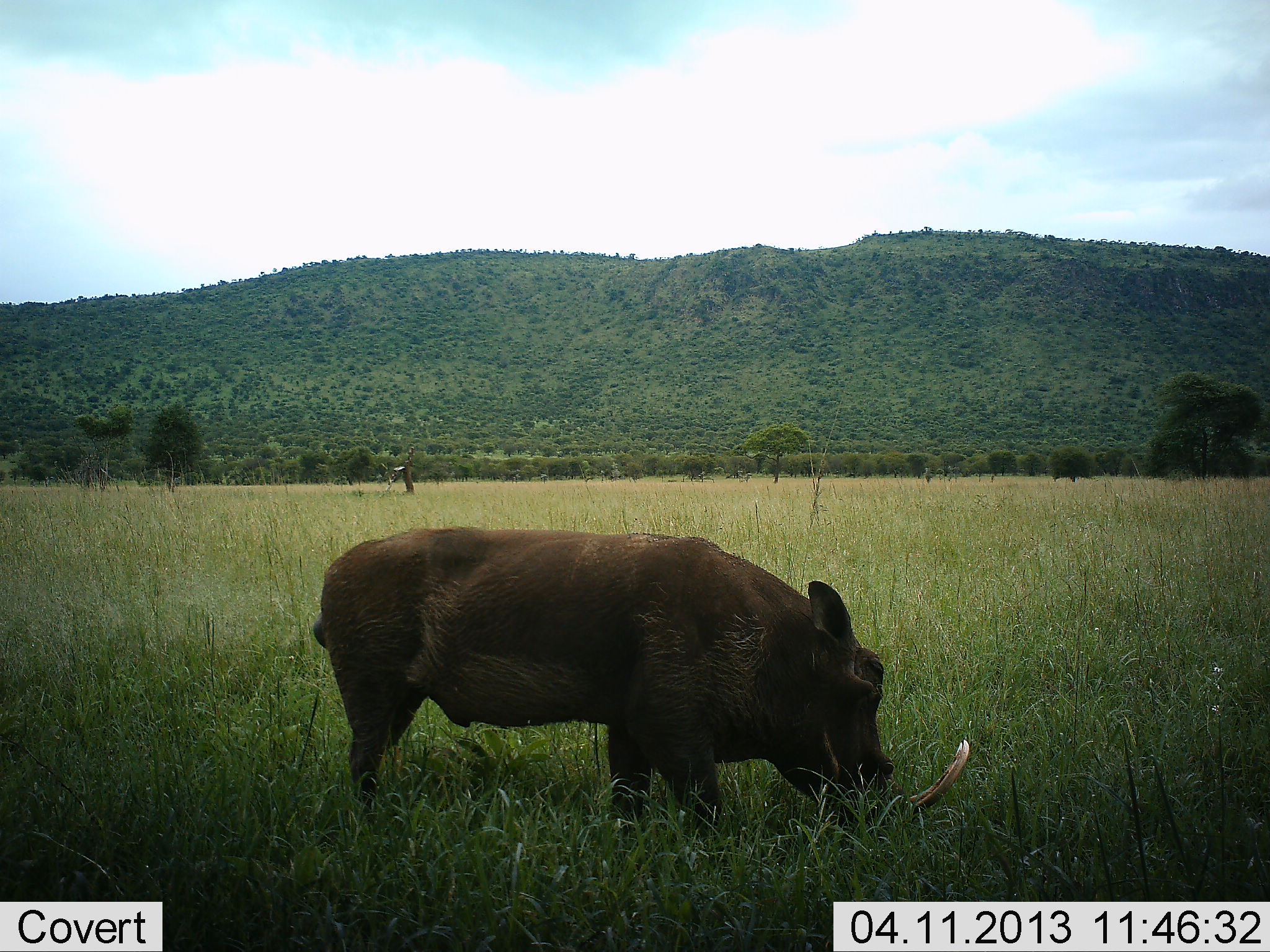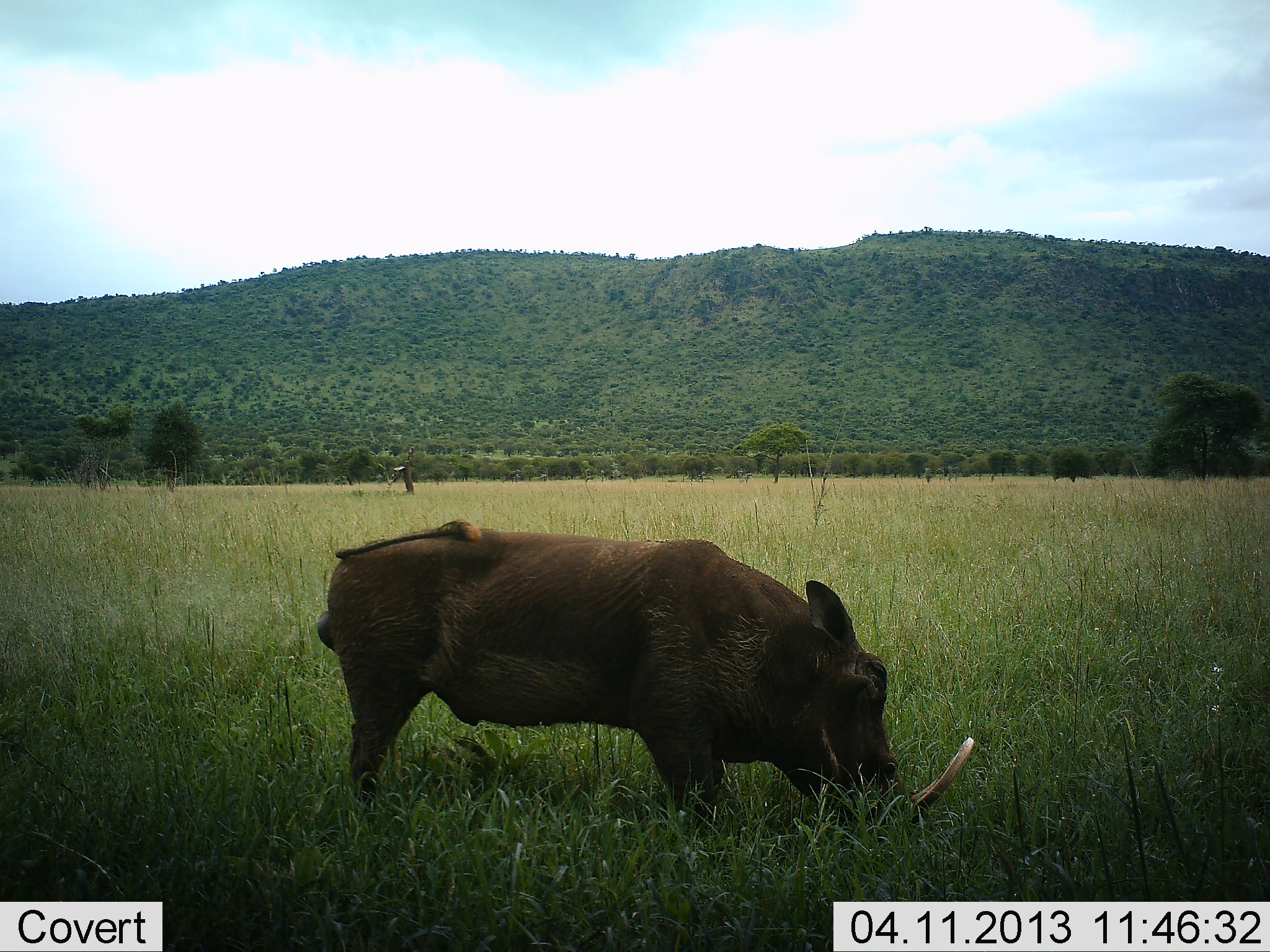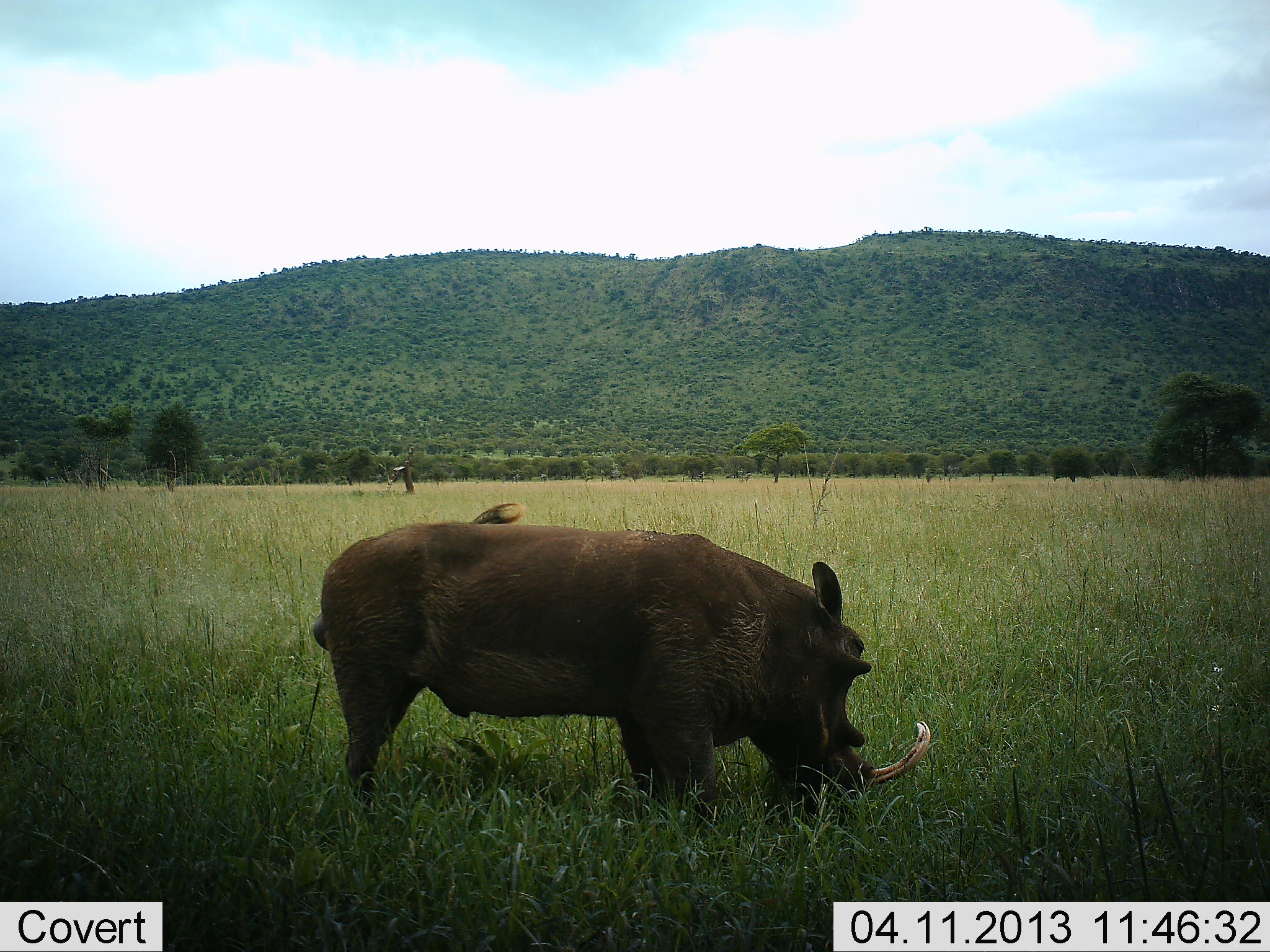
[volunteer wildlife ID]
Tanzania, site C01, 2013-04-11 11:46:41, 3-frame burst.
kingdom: Animalia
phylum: Chordata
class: Mammalia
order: Artiodactyla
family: Suidae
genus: Phacochoerus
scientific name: Phacochoerus africanus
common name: warthog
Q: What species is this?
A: Warthog (Phacochoerus africanus).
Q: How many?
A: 1.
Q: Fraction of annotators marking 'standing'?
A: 30%.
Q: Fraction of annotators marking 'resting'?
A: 0%.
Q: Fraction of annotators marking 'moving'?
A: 0%.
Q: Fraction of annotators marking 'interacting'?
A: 0%.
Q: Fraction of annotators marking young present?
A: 0%.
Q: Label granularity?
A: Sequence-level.